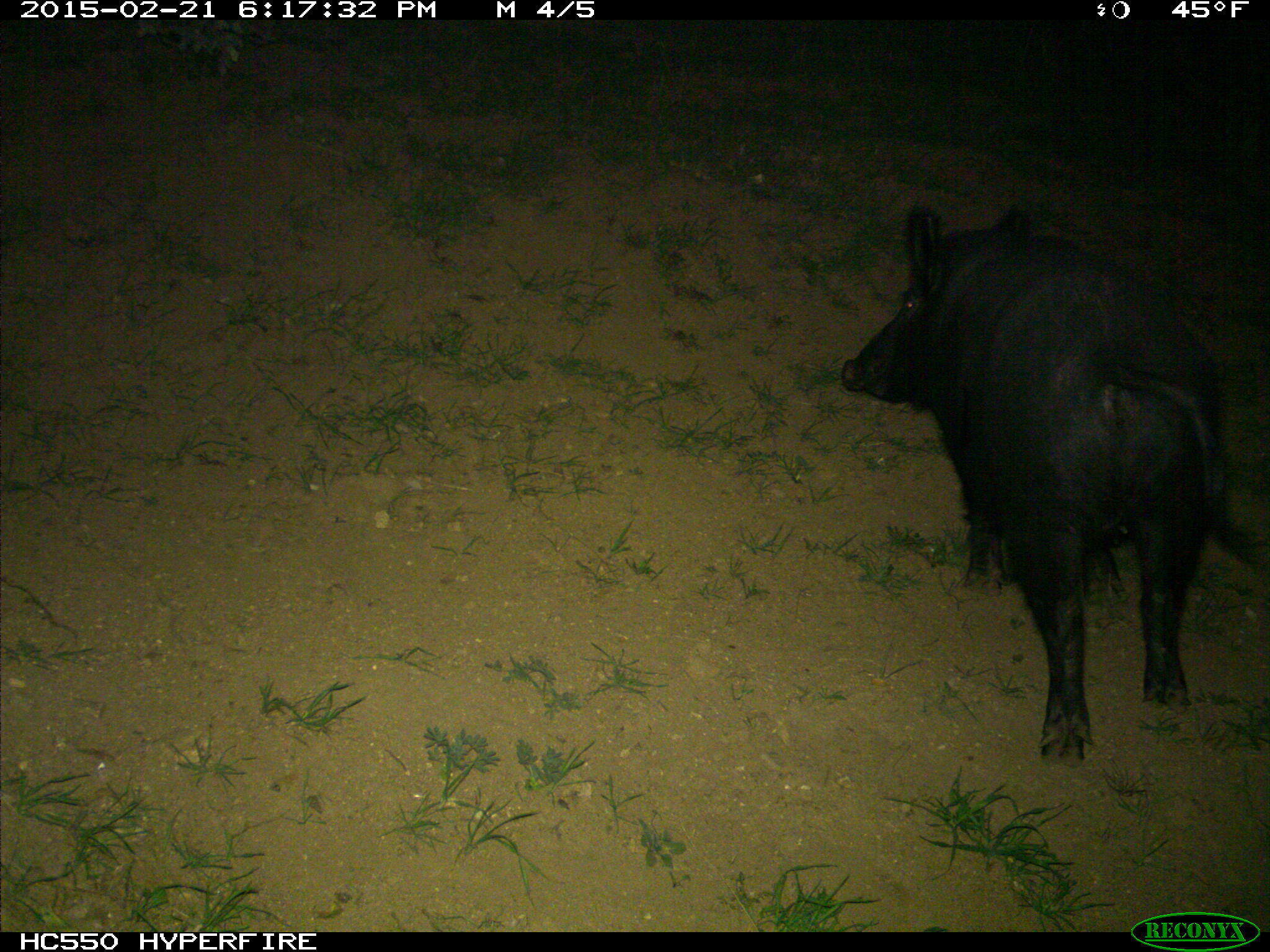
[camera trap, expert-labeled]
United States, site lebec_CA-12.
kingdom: Animalia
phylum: Chordata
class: Mammalia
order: Artiodactyla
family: Suidae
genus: Sus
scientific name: Sus scrofa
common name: wild boar